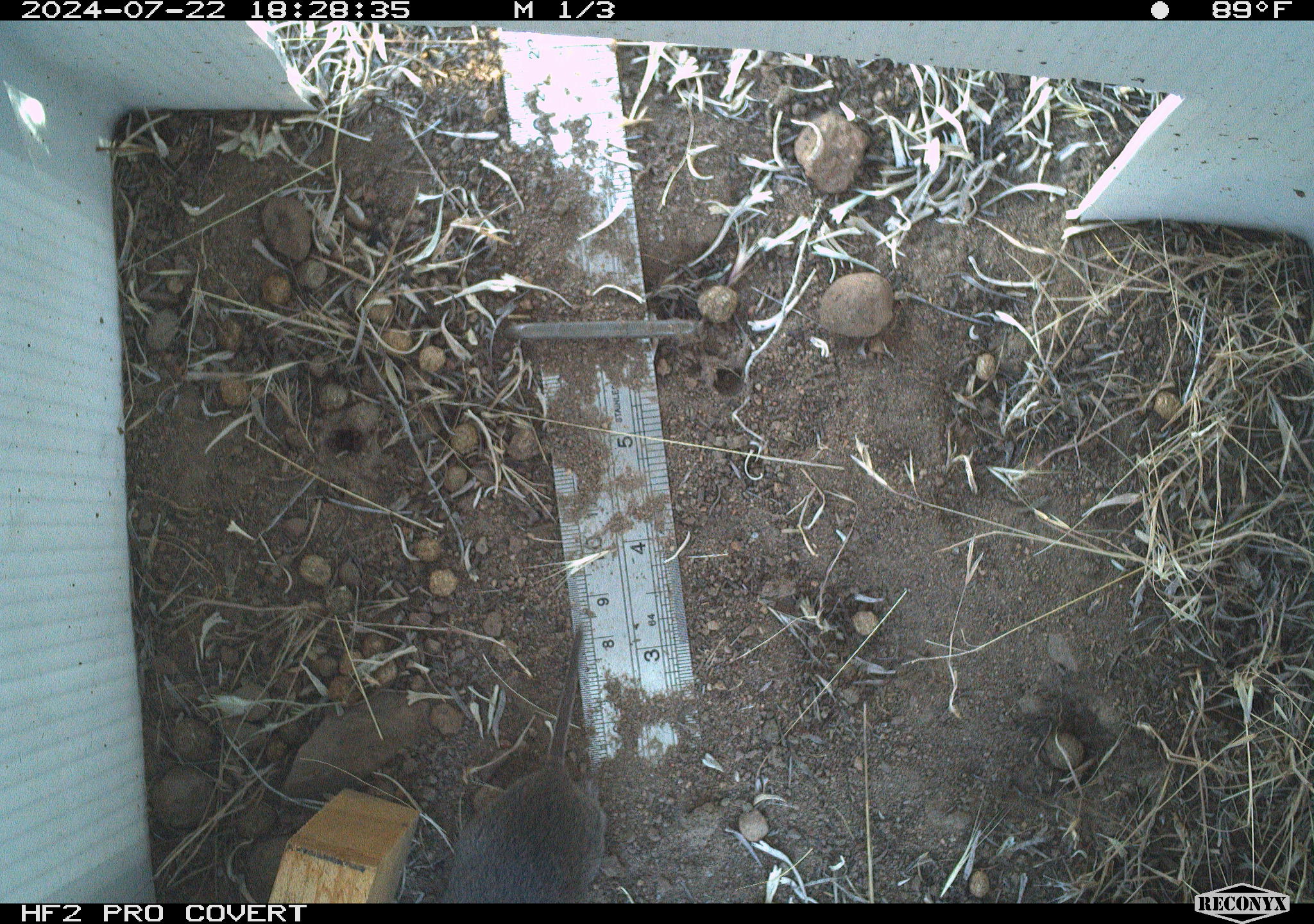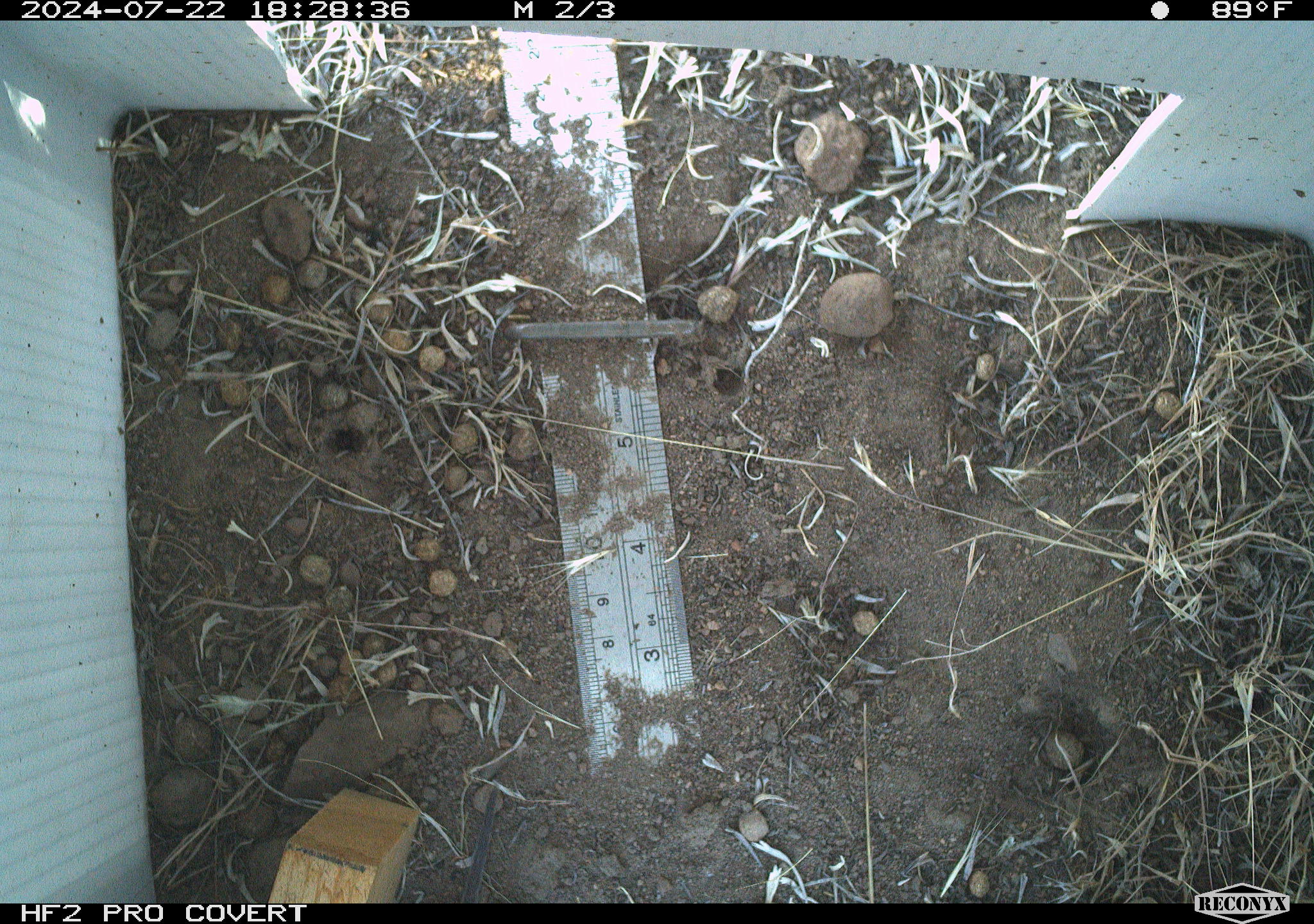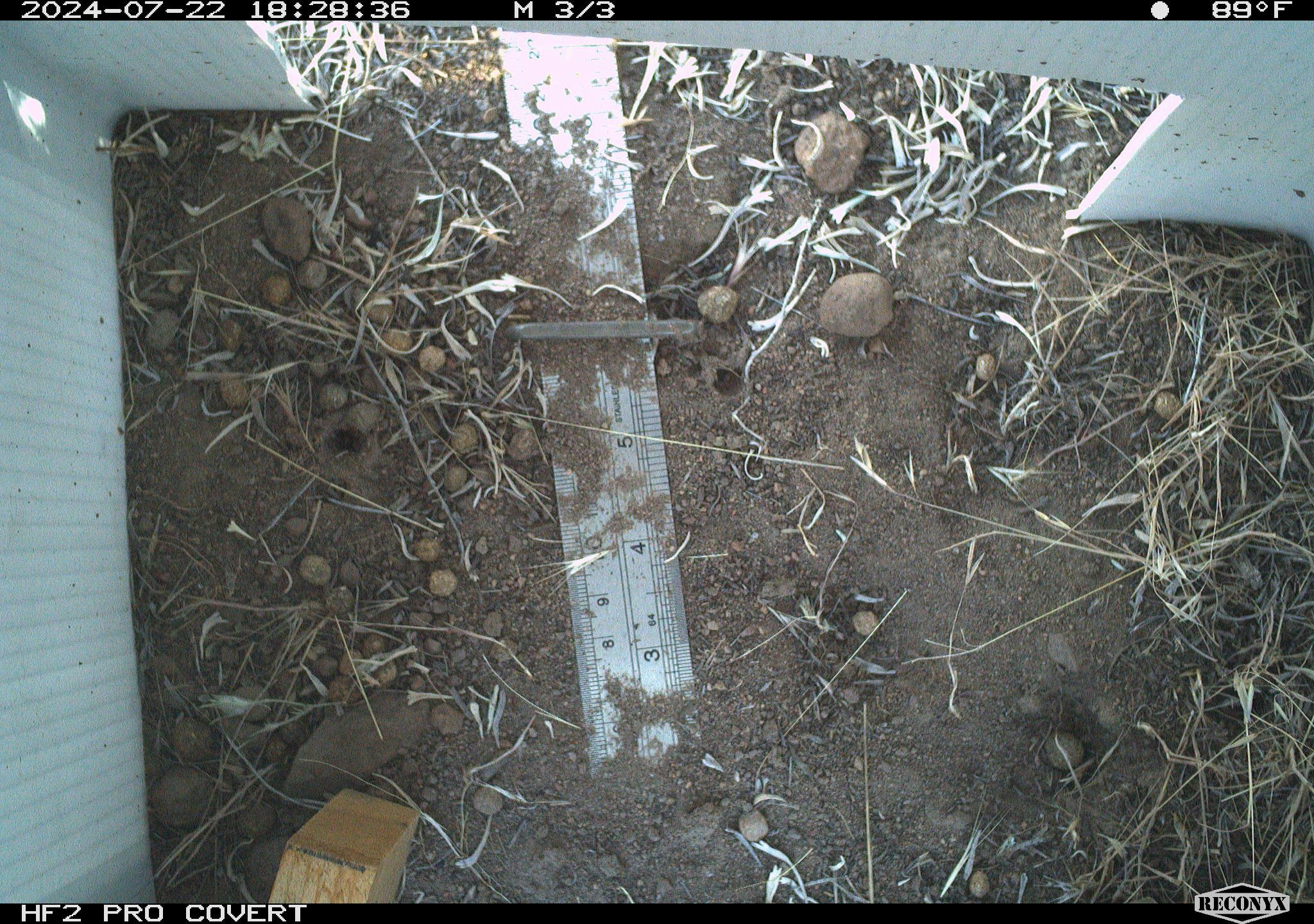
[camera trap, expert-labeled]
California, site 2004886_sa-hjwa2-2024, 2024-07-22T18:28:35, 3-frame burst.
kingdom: Animalia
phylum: Chordata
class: Mammalia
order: Rodentia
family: Cricetidae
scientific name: Cricetidae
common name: hamsters, voles, lemmings, and allies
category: cricetidae family